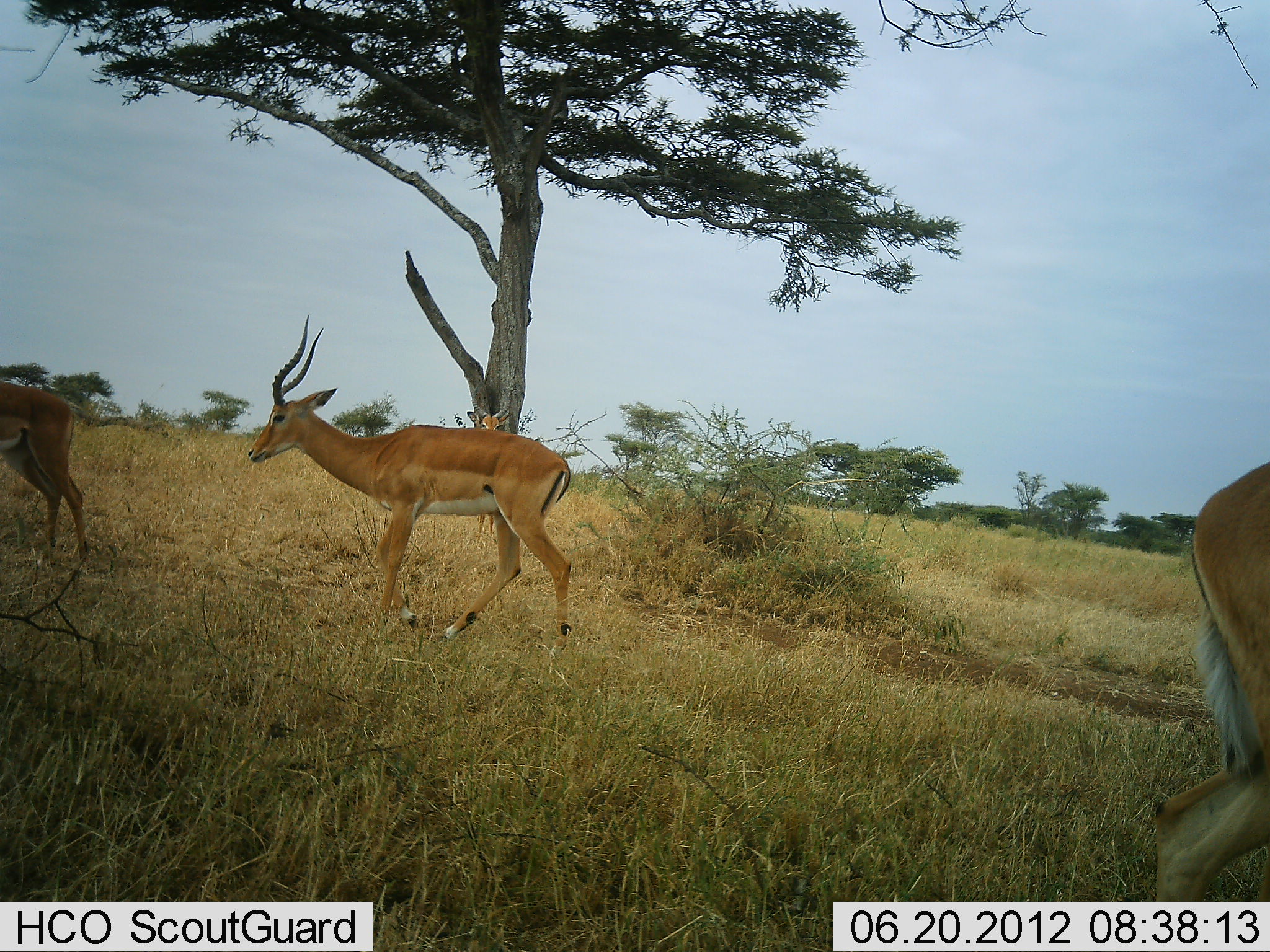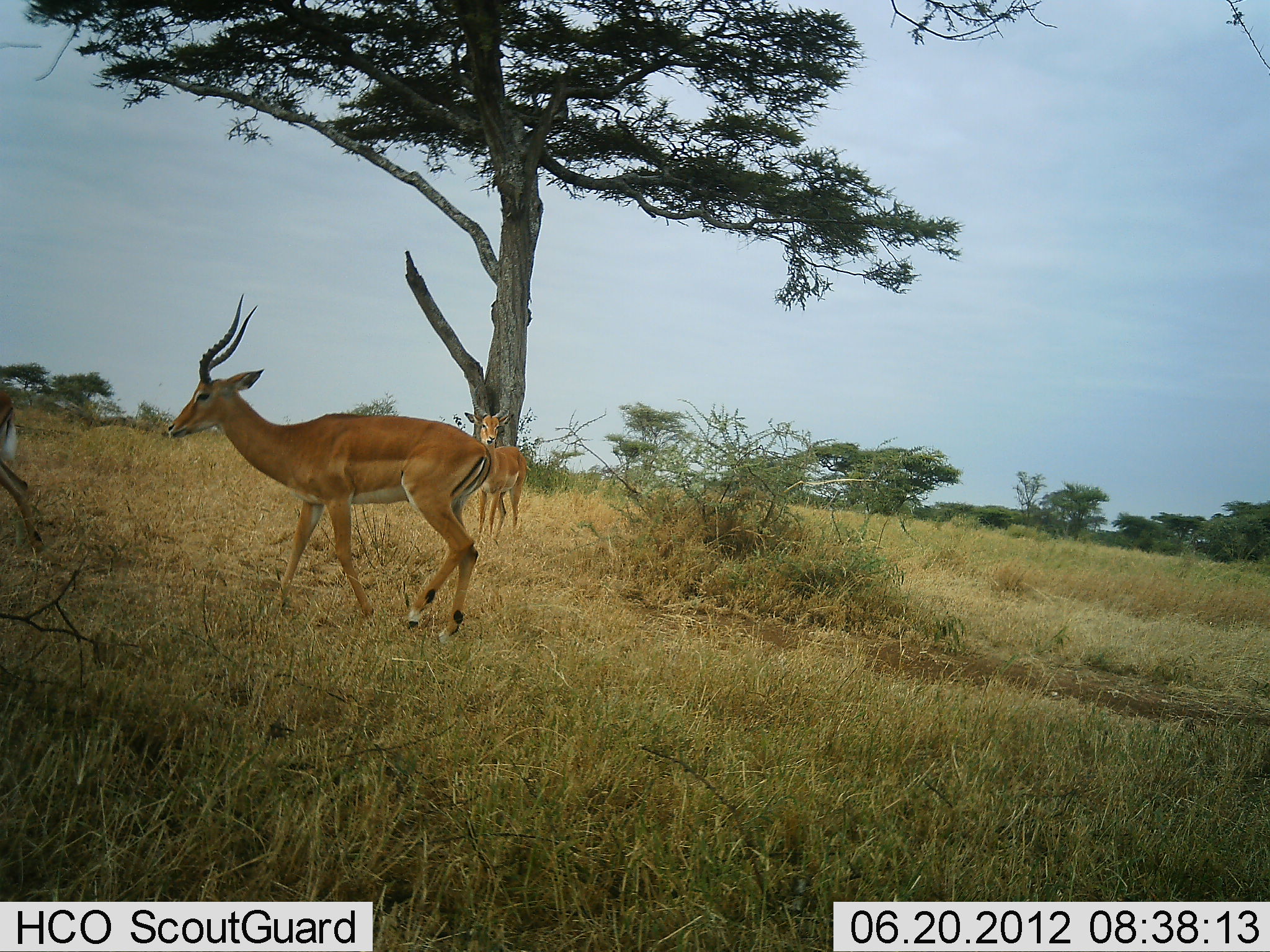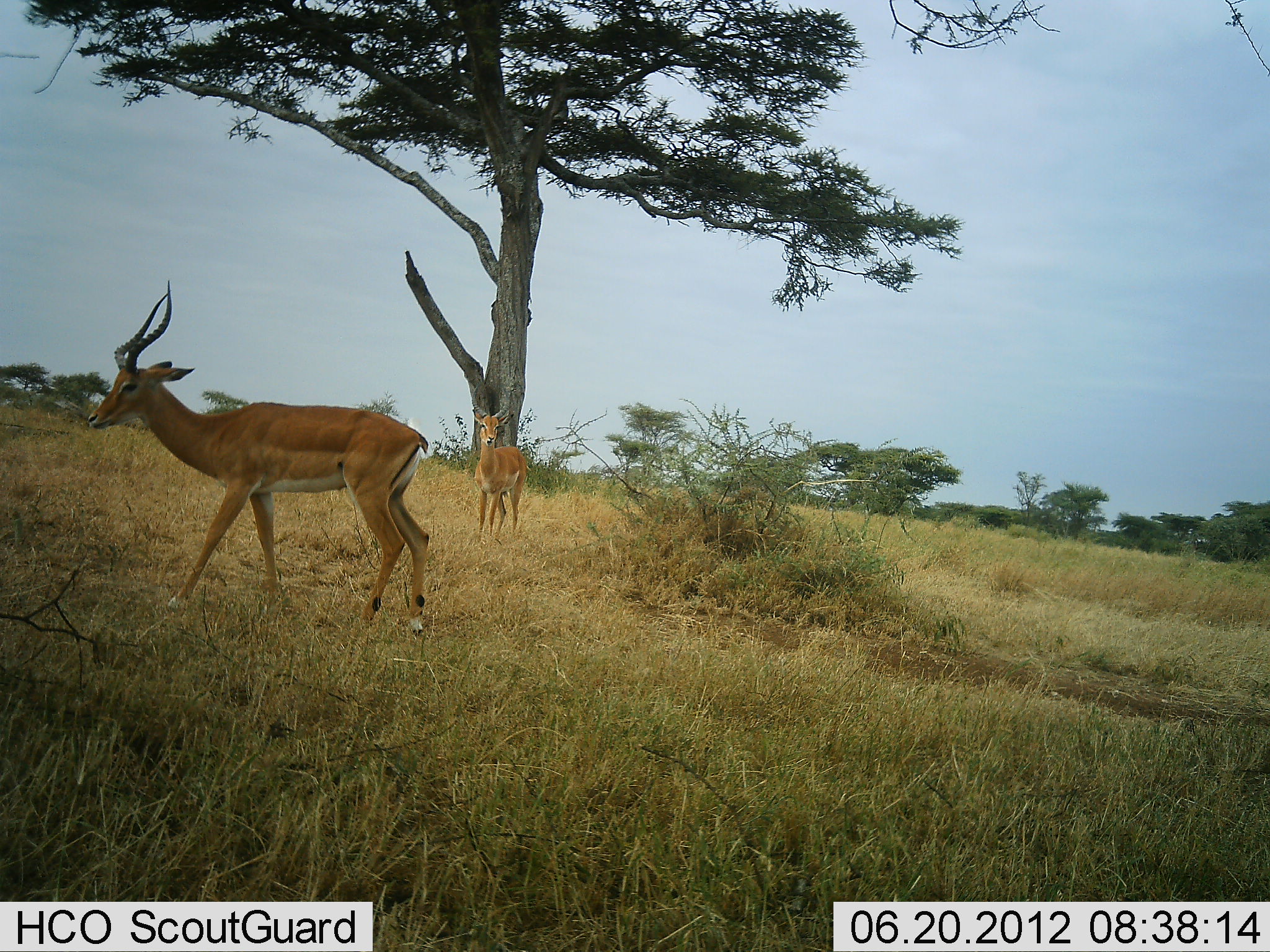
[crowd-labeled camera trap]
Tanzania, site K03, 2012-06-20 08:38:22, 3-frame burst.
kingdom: Animalia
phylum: Chordata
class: Mammalia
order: Artiodactyla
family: Bovidae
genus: Aepyceros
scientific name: Aepyceros melampus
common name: impala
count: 4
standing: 80%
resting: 0%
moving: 100%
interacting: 0%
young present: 10%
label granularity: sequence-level